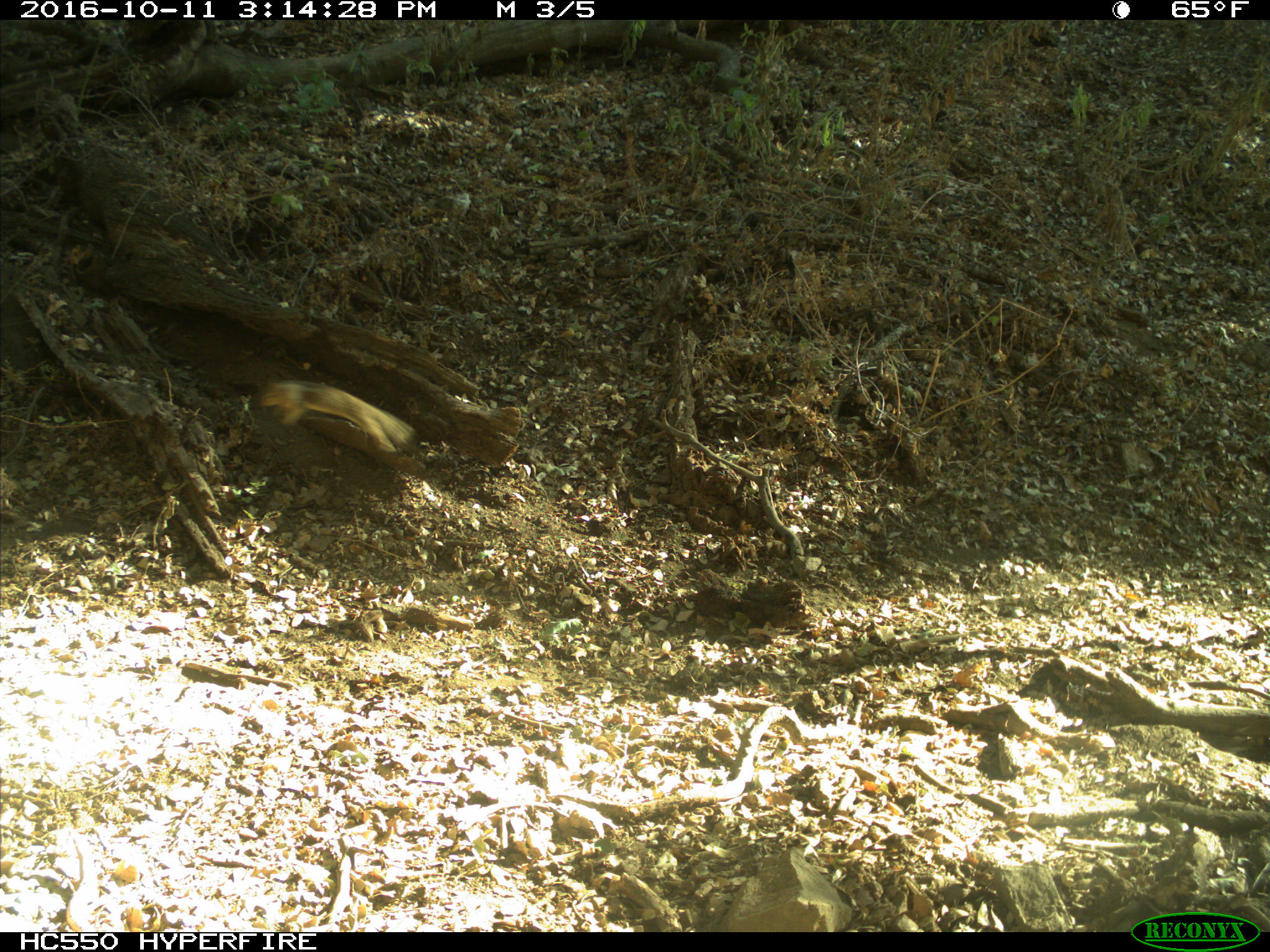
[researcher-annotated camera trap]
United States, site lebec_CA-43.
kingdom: Animalia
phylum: Chordata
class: Mammalia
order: Rodentia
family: Sciuridae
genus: Otospermophilus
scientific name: Otospermophilus beecheyi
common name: california ground squirrel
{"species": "Otospermophilus beecheyi (california ground squirrel)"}